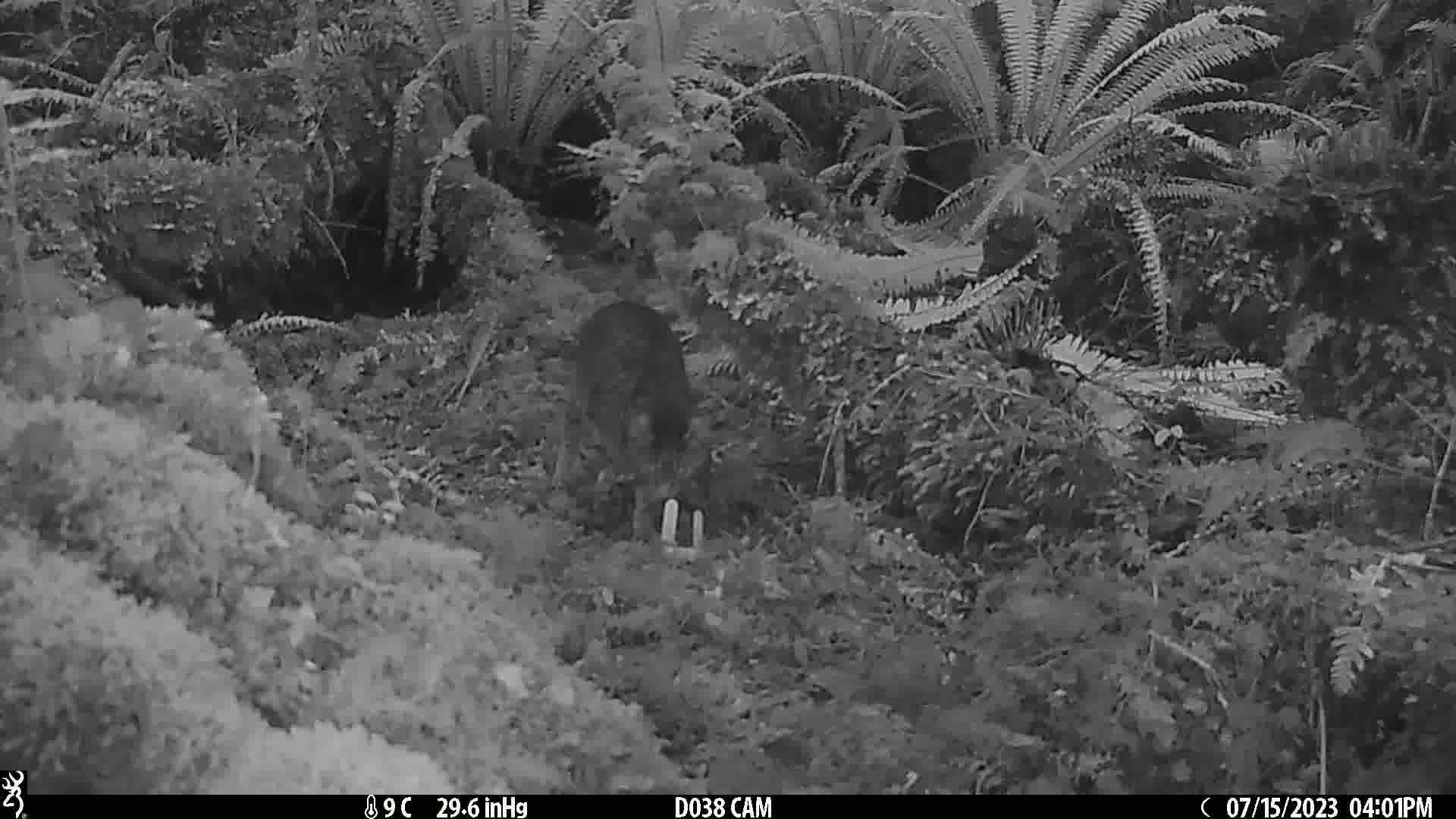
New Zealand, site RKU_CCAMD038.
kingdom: Animalia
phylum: Chordata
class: Mammalia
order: Carnivora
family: Felidae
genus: Felis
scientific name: Felis catus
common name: domestic cat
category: cat